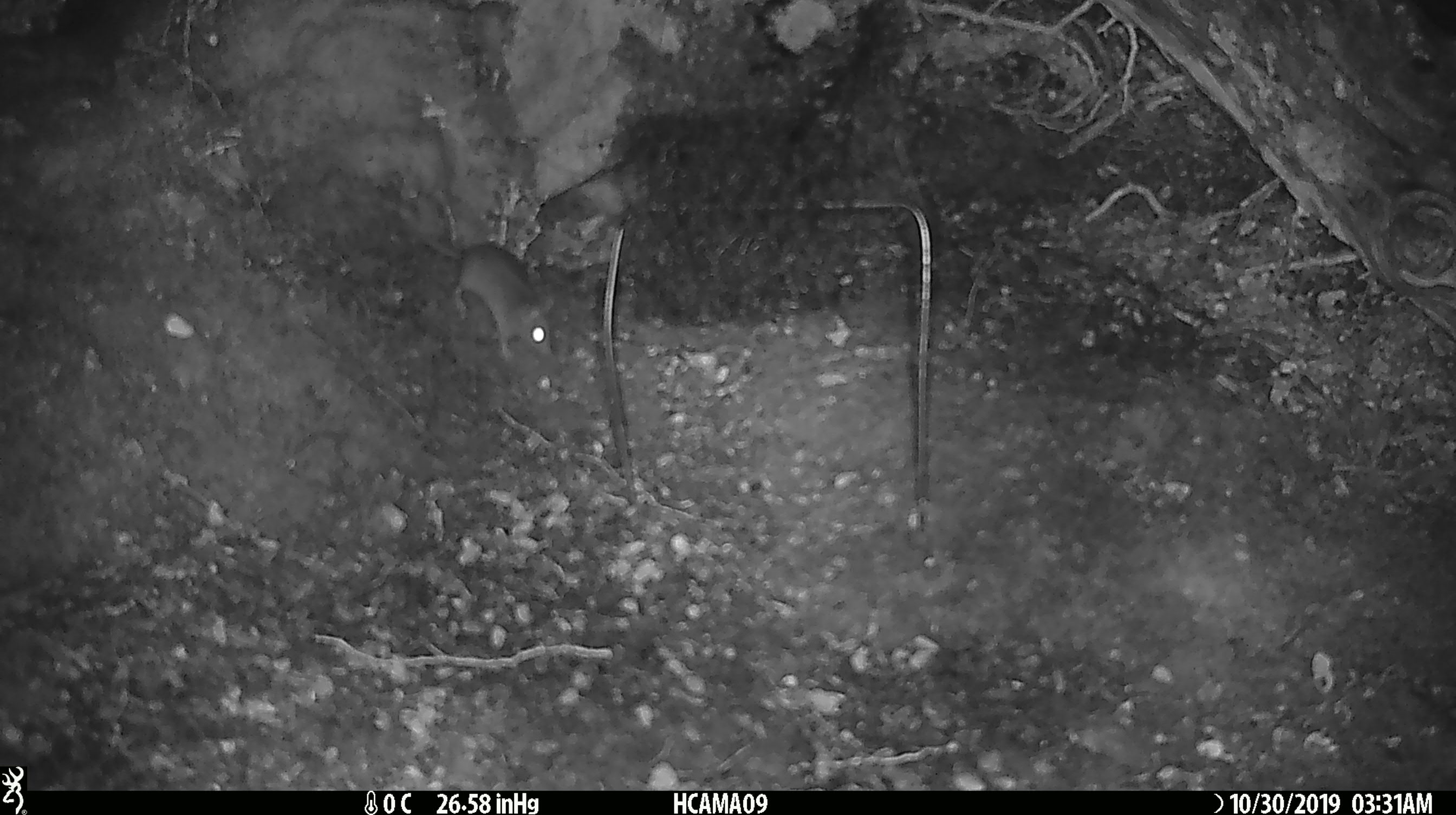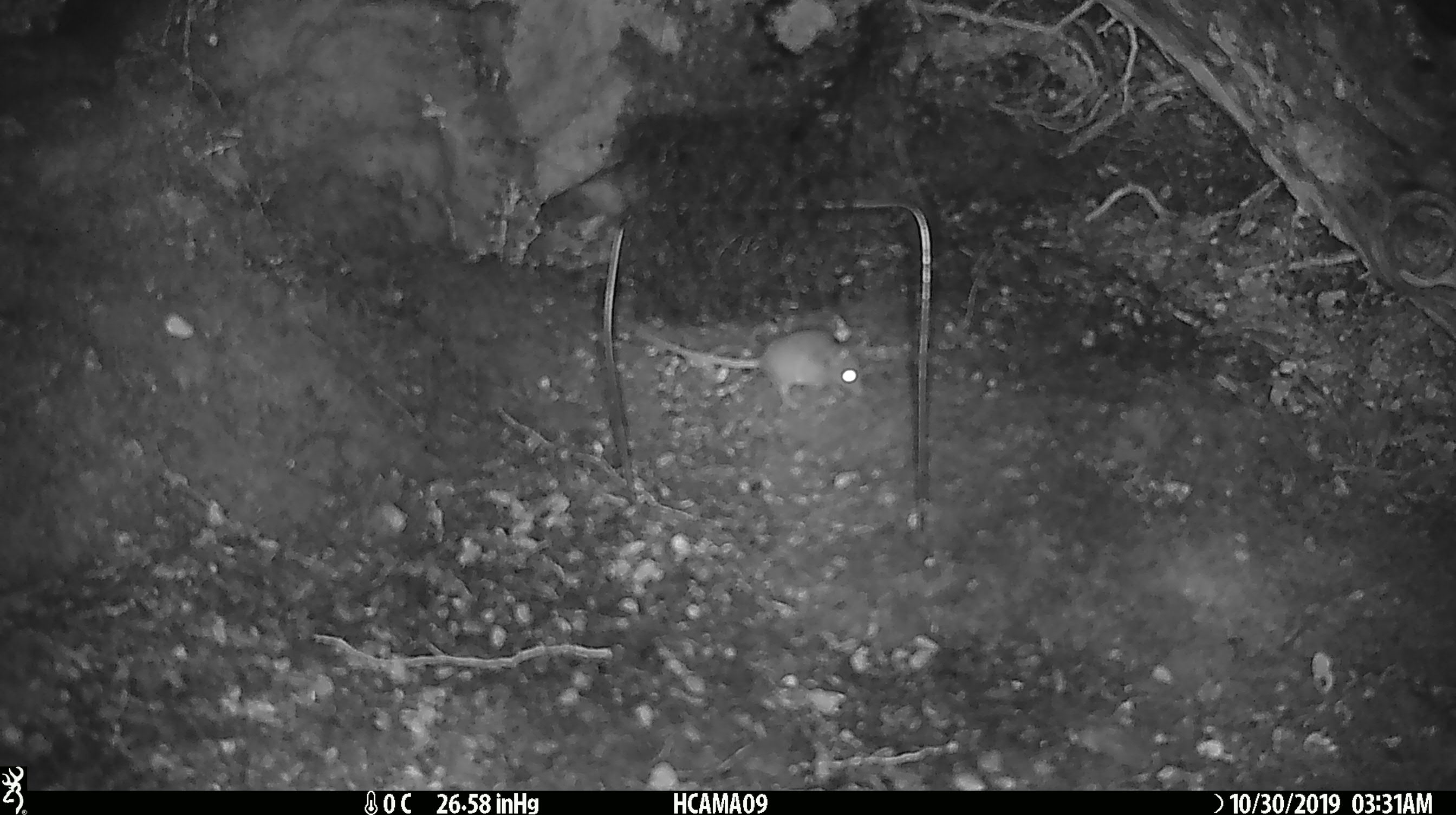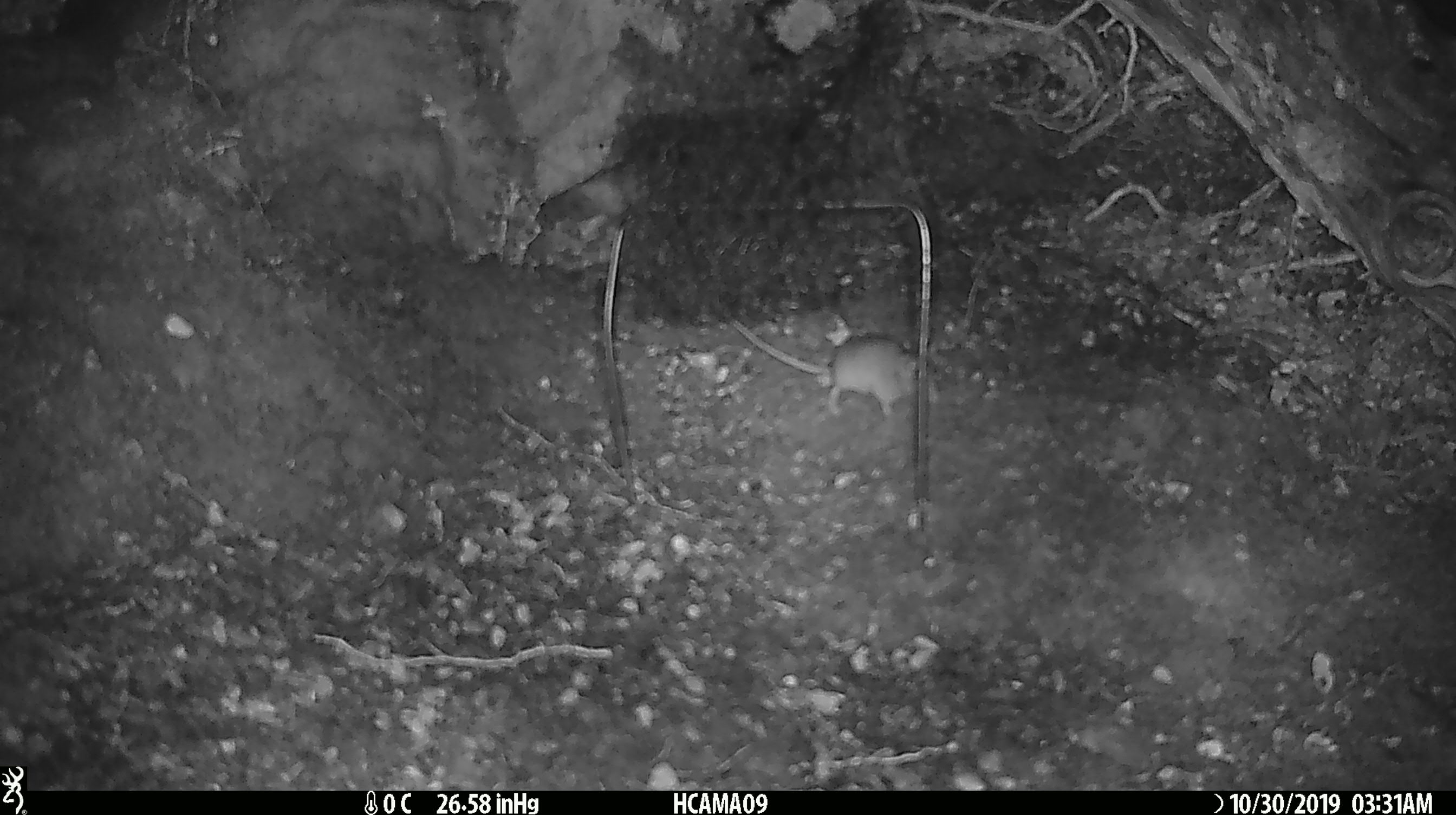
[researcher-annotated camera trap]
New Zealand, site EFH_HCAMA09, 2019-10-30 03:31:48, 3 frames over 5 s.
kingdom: Animalia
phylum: Chordata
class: Mammalia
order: Rodentia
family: Muridae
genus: Mus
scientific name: Mus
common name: mouse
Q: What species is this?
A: Mouse (Mus).